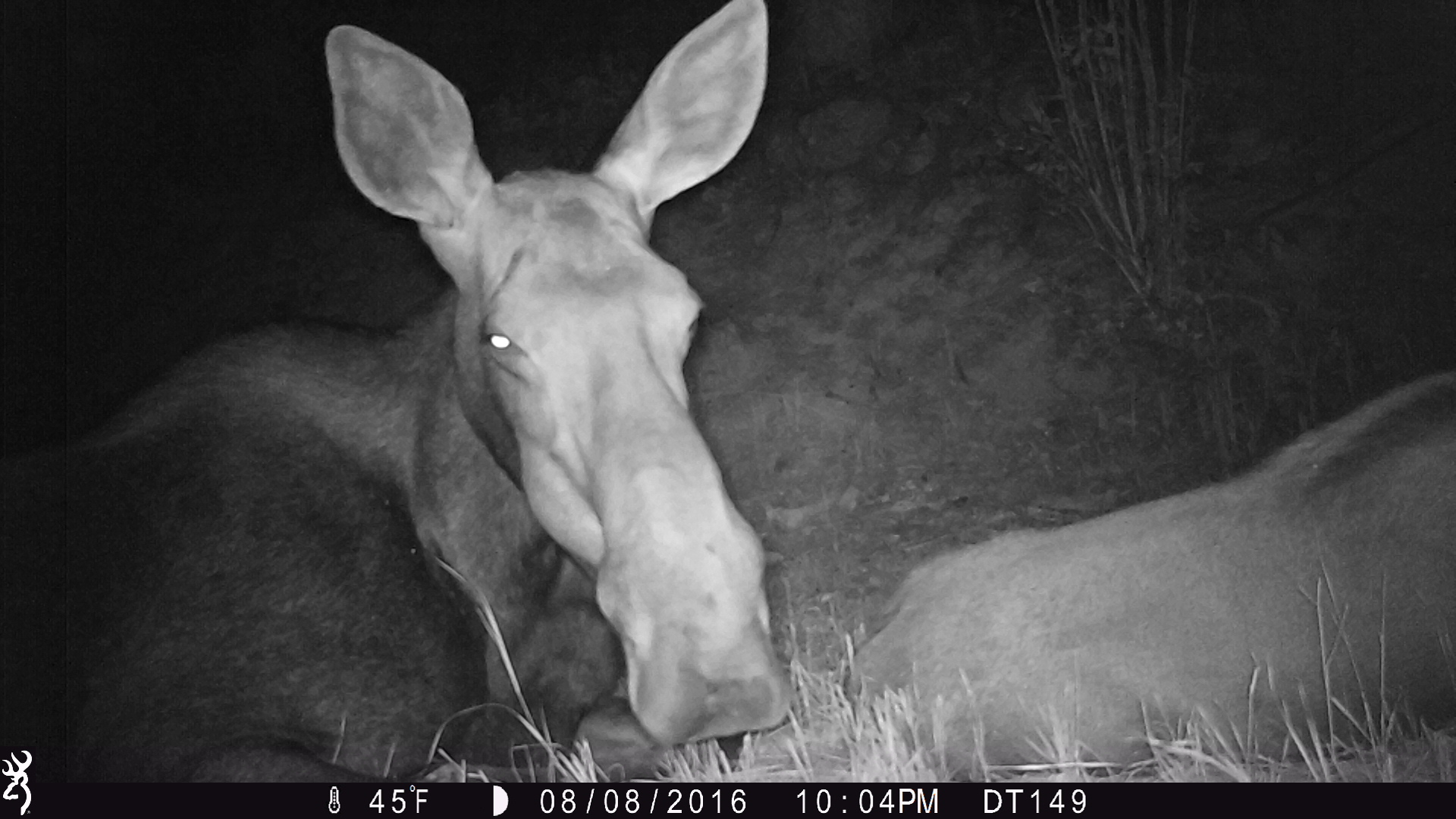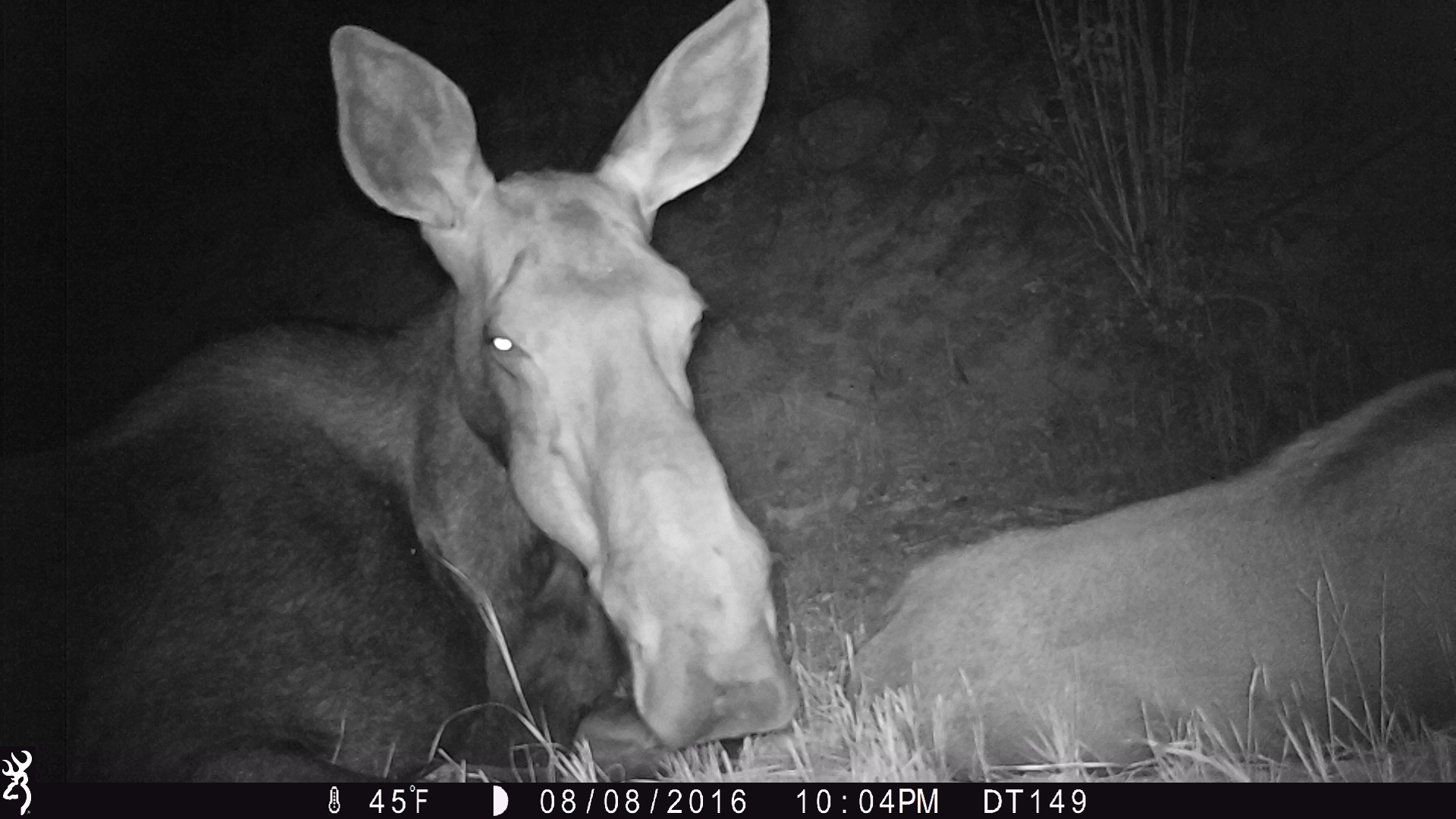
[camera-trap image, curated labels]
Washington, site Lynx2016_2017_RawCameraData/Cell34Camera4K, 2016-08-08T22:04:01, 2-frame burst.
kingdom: Animalia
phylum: Chordata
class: Mammalia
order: Artiodactyla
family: Cervidae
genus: Alces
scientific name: Alces alces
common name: moose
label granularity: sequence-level